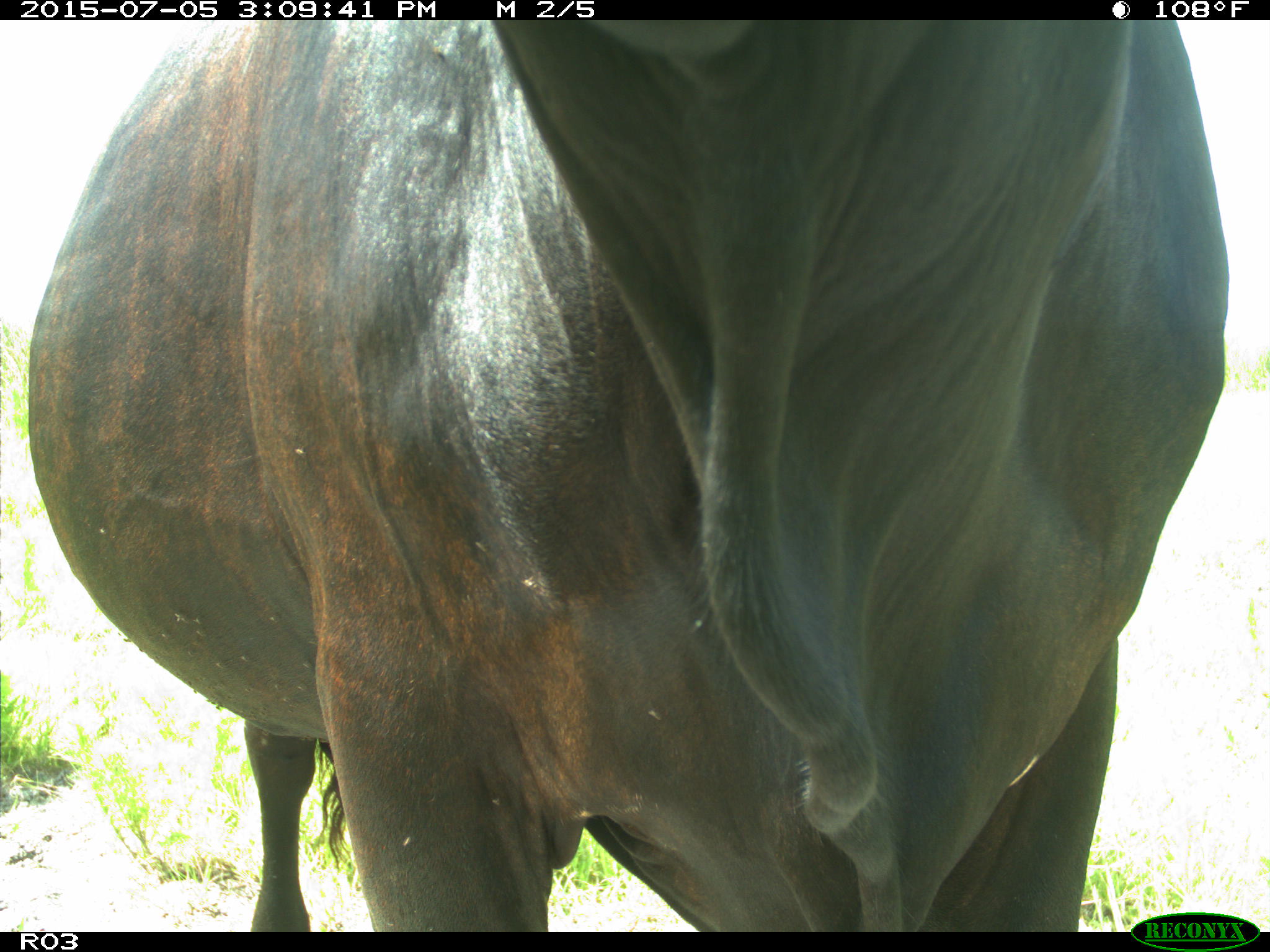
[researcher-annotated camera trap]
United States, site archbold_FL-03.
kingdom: Animalia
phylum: Chordata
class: Mammalia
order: Artiodactyla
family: Bovidae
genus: Bos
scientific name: Bos taurus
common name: domestic cow